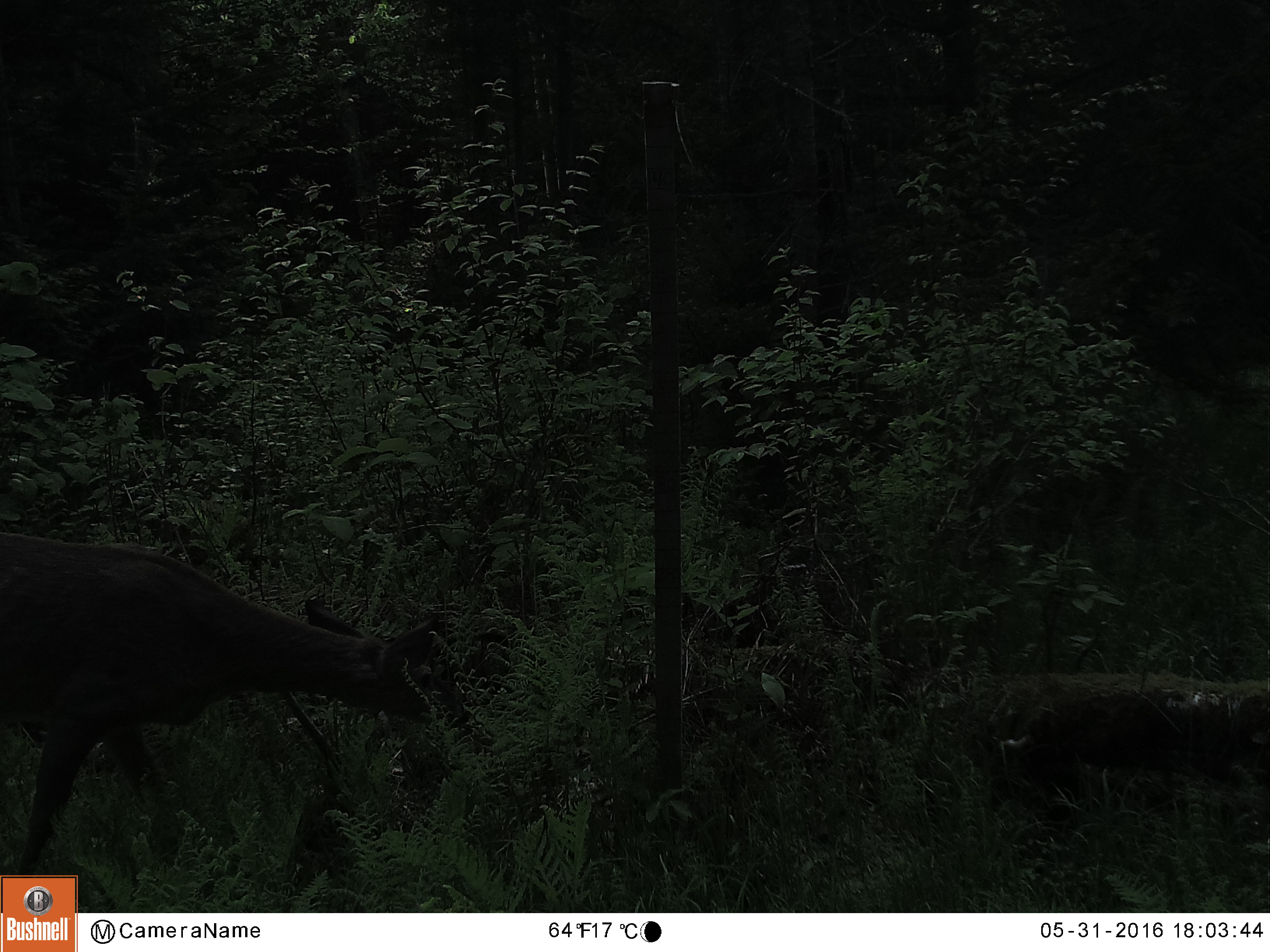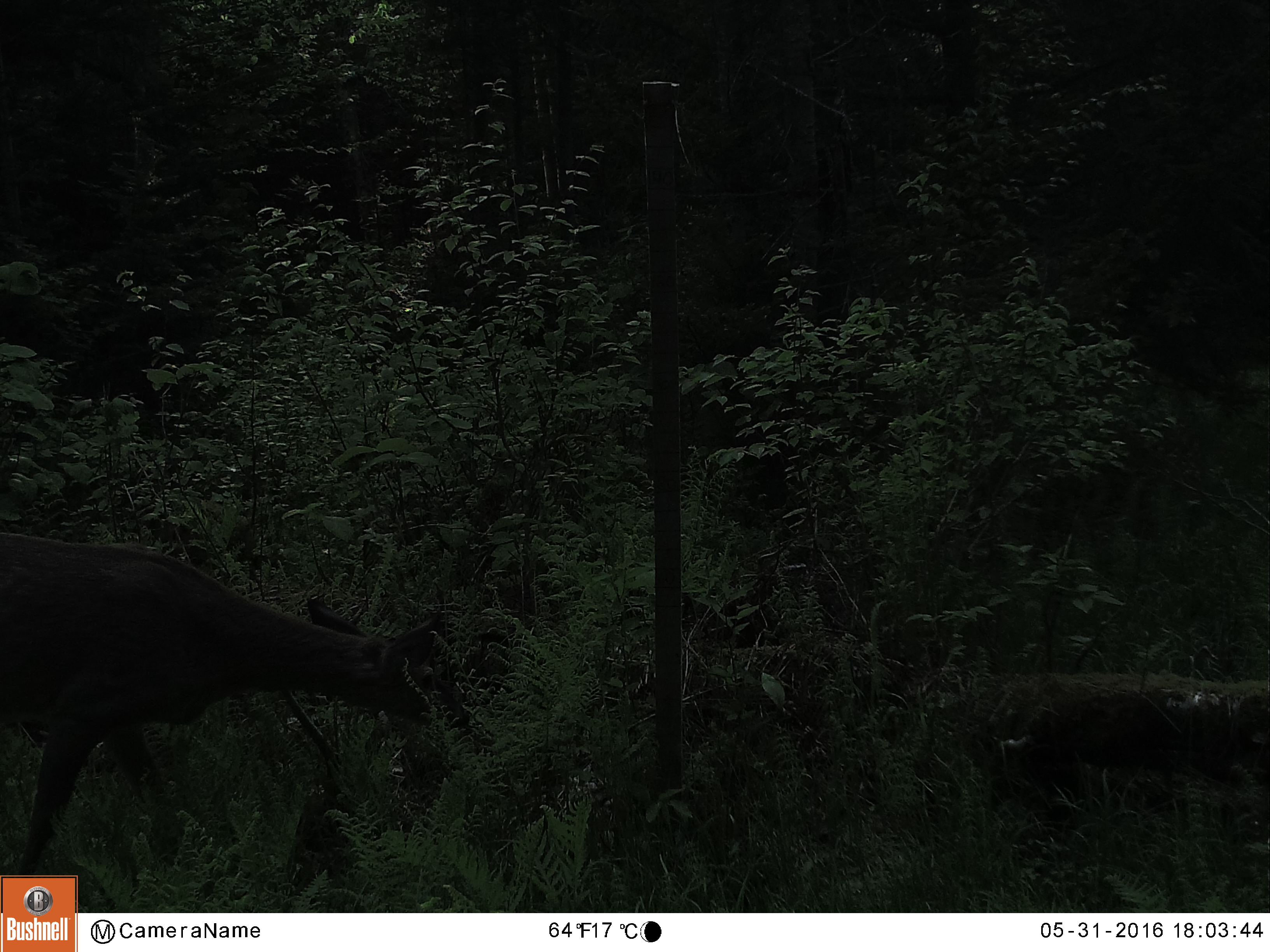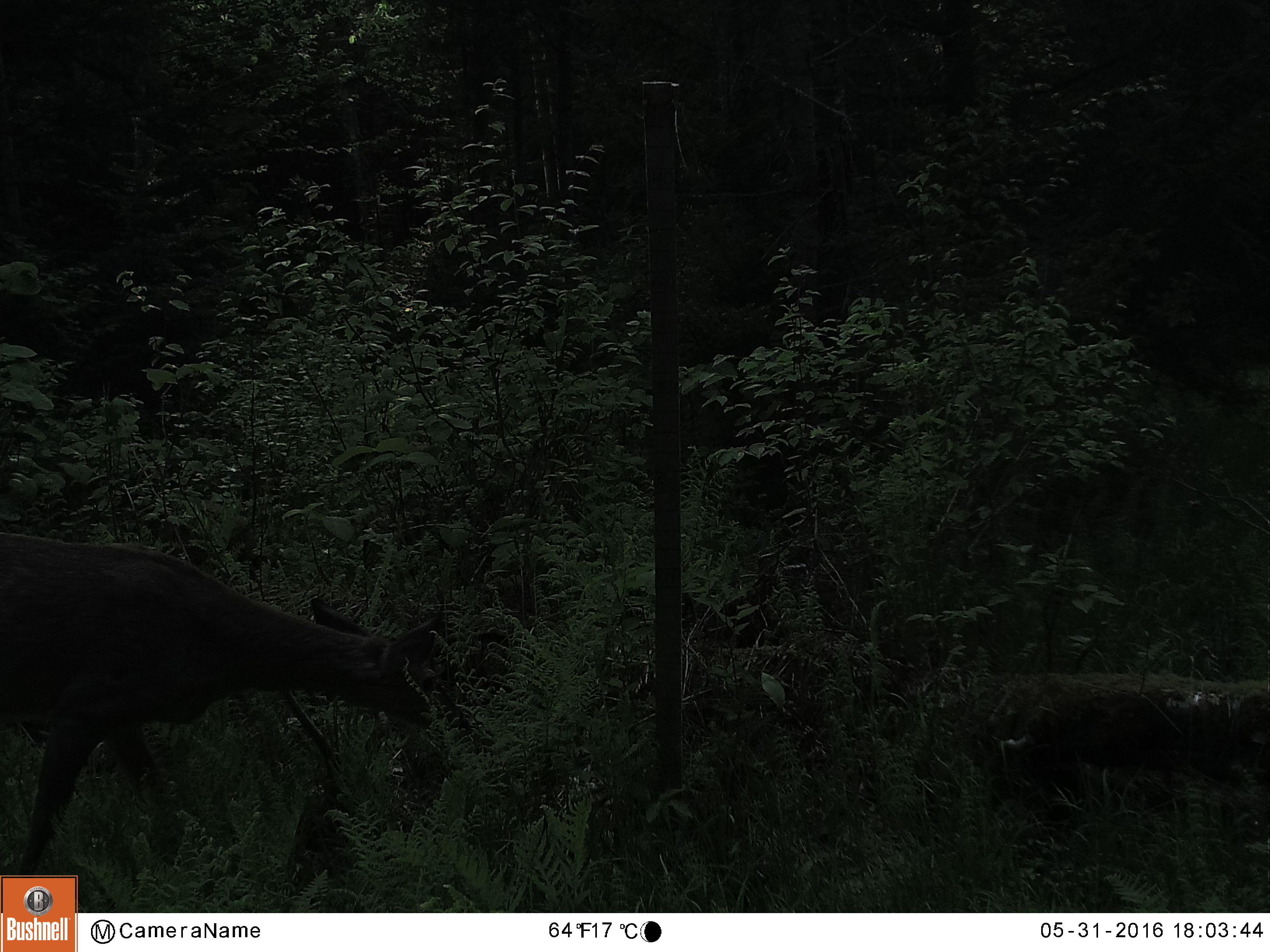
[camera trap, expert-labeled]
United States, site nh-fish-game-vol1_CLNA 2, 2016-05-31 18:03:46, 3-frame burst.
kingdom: Animalia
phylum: Chordata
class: Mammalia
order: Artiodactyla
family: Cervidae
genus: Odocoileus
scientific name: Odocoileus virginianus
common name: white-tailed deer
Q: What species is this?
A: White-tailed deer (Odocoileus virginianus).